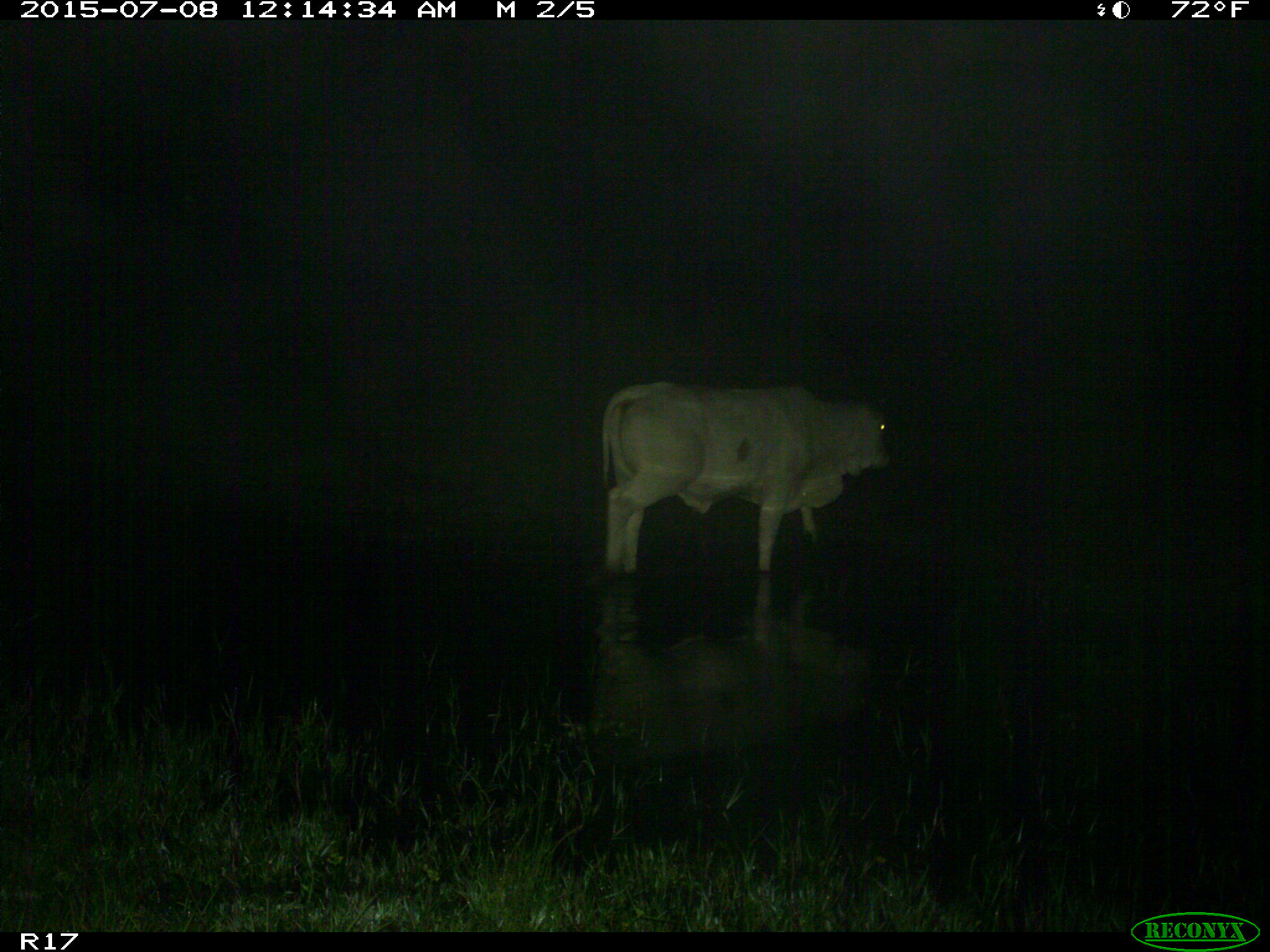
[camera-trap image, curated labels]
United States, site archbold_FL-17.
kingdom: Animalia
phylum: Chordata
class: Mammalia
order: Artiodactyla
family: Bovidae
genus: Bos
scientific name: Bos taurus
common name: domestic cow